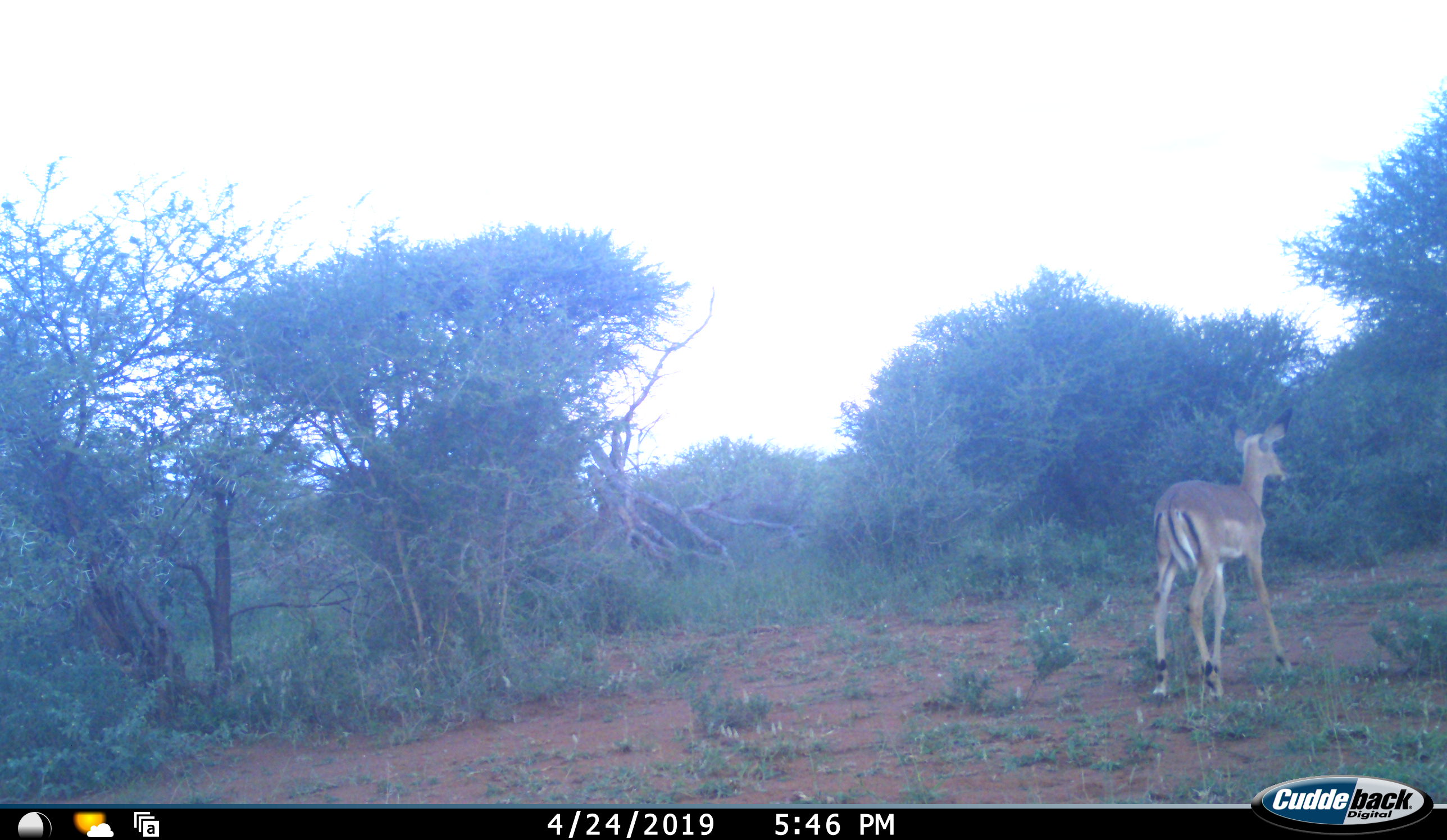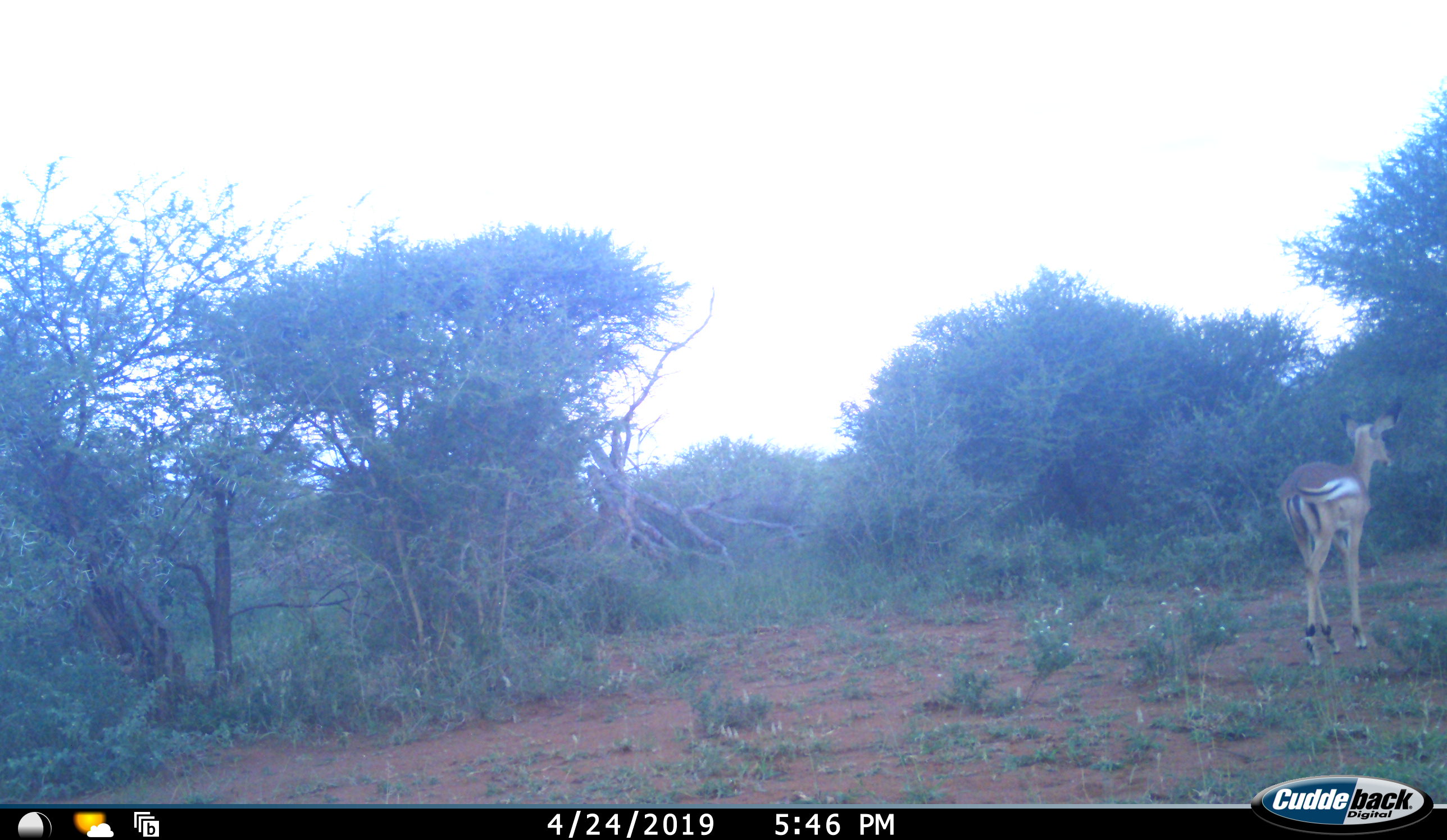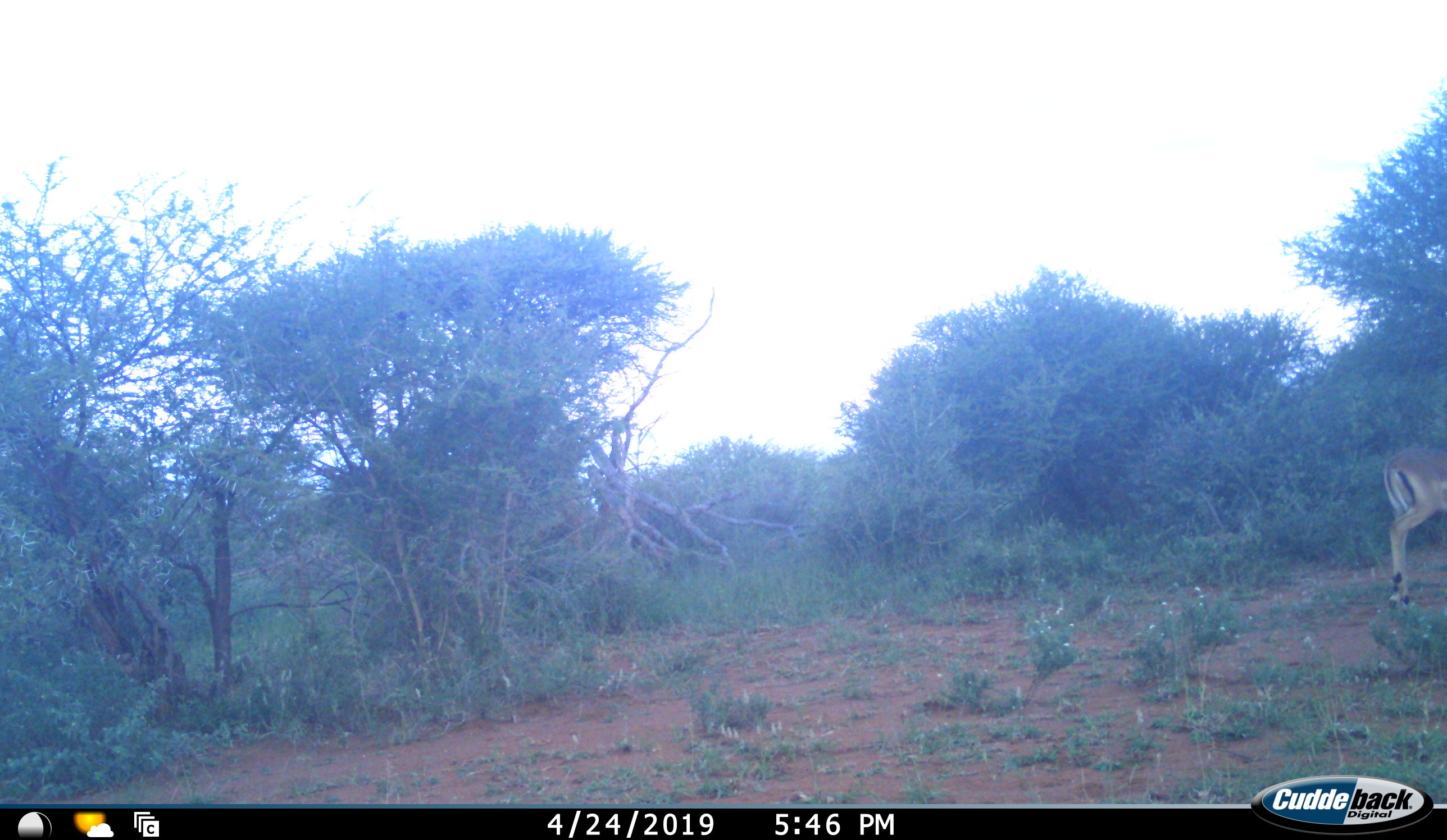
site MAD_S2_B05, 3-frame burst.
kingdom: Animalia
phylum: Chordata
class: Mammalia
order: Artiodactyla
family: Bovidae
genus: Aepyceros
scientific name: Aepyceros melampus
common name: impala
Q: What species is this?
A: Impala (Aepyceros melampus).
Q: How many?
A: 1.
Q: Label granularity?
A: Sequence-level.